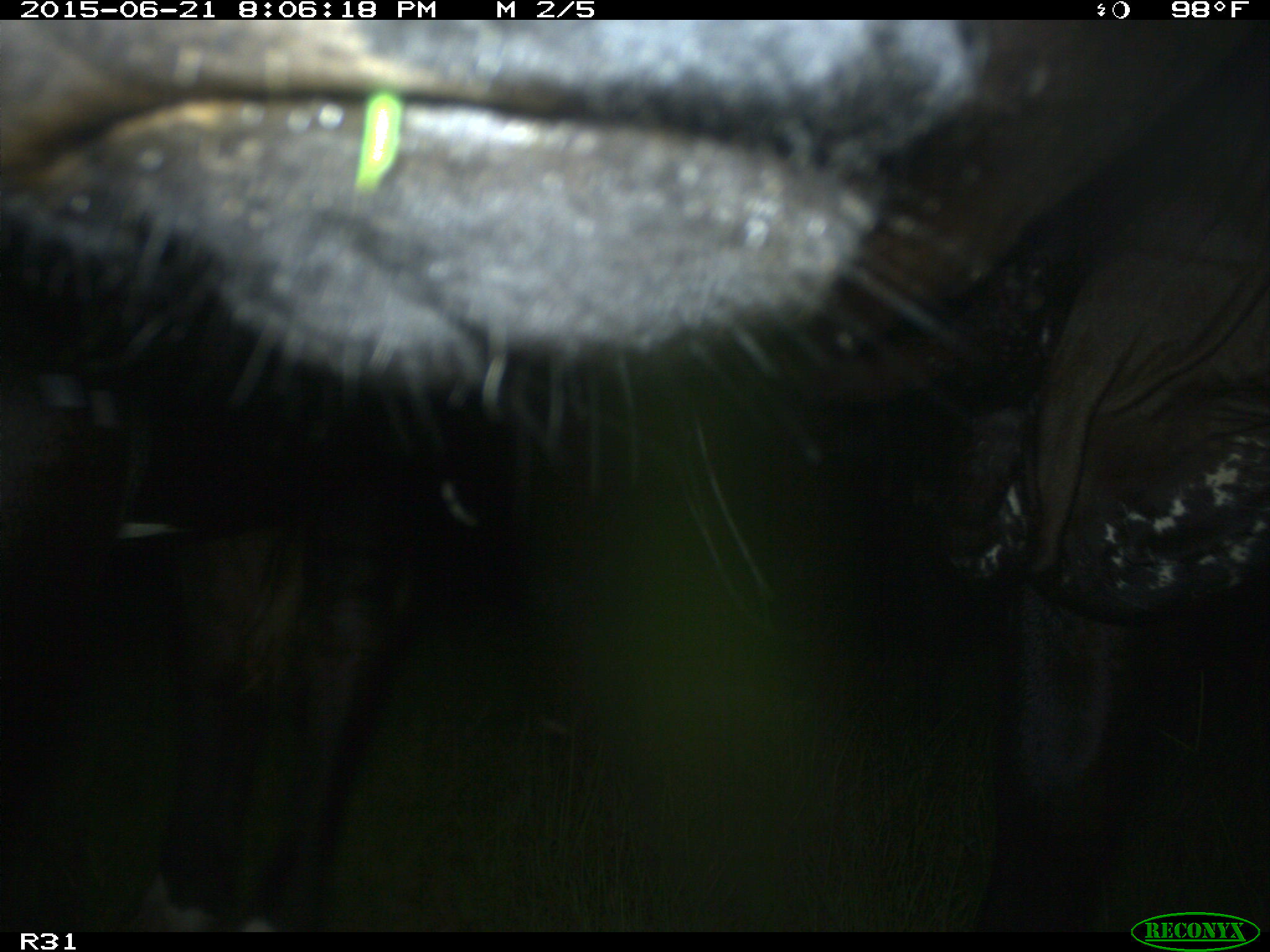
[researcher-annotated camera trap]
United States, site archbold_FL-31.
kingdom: Animalia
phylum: Chordata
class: Mammalia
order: Artiodactyla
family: Bovidae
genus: Bos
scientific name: Bos taurus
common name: domestic cow